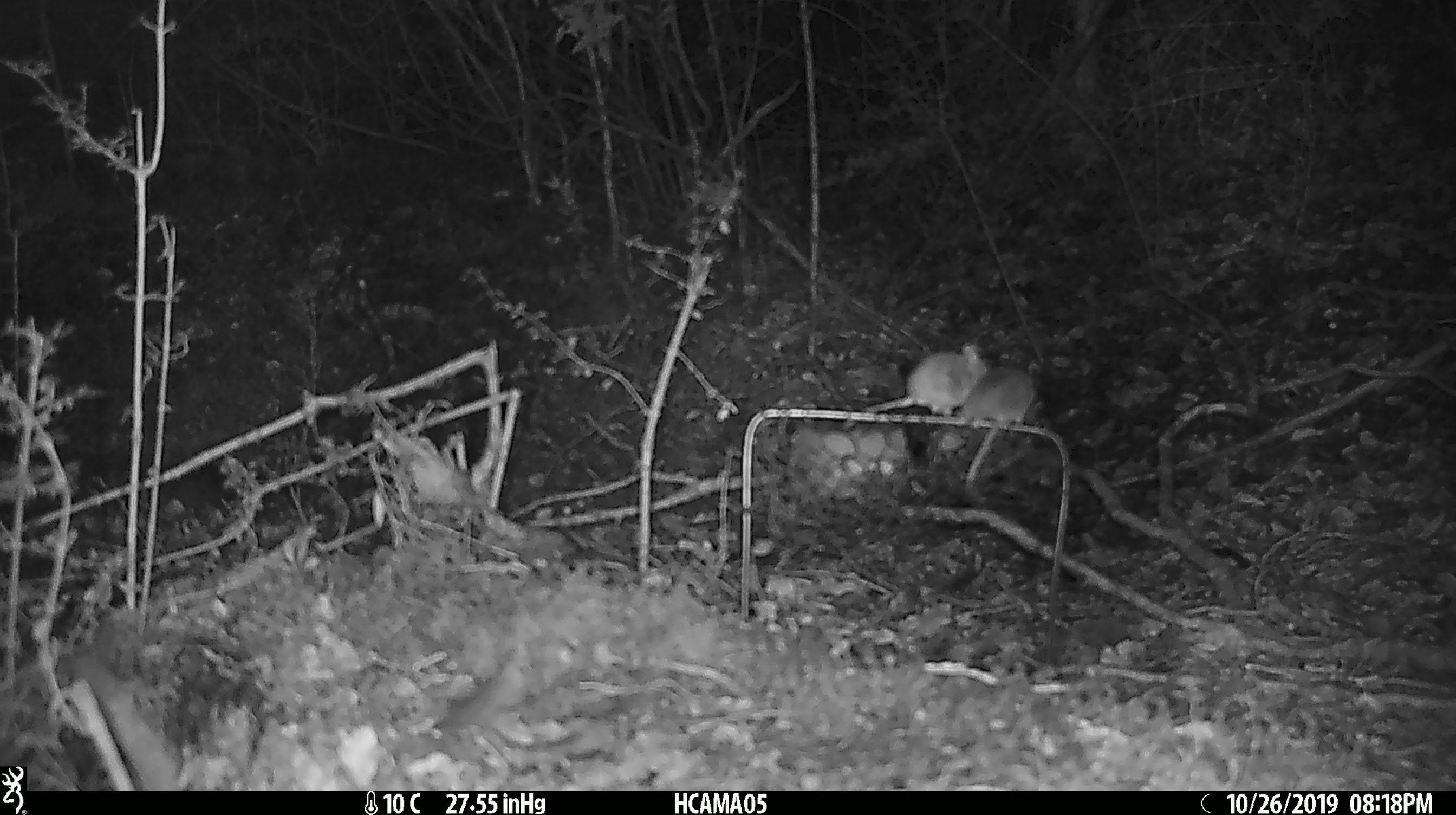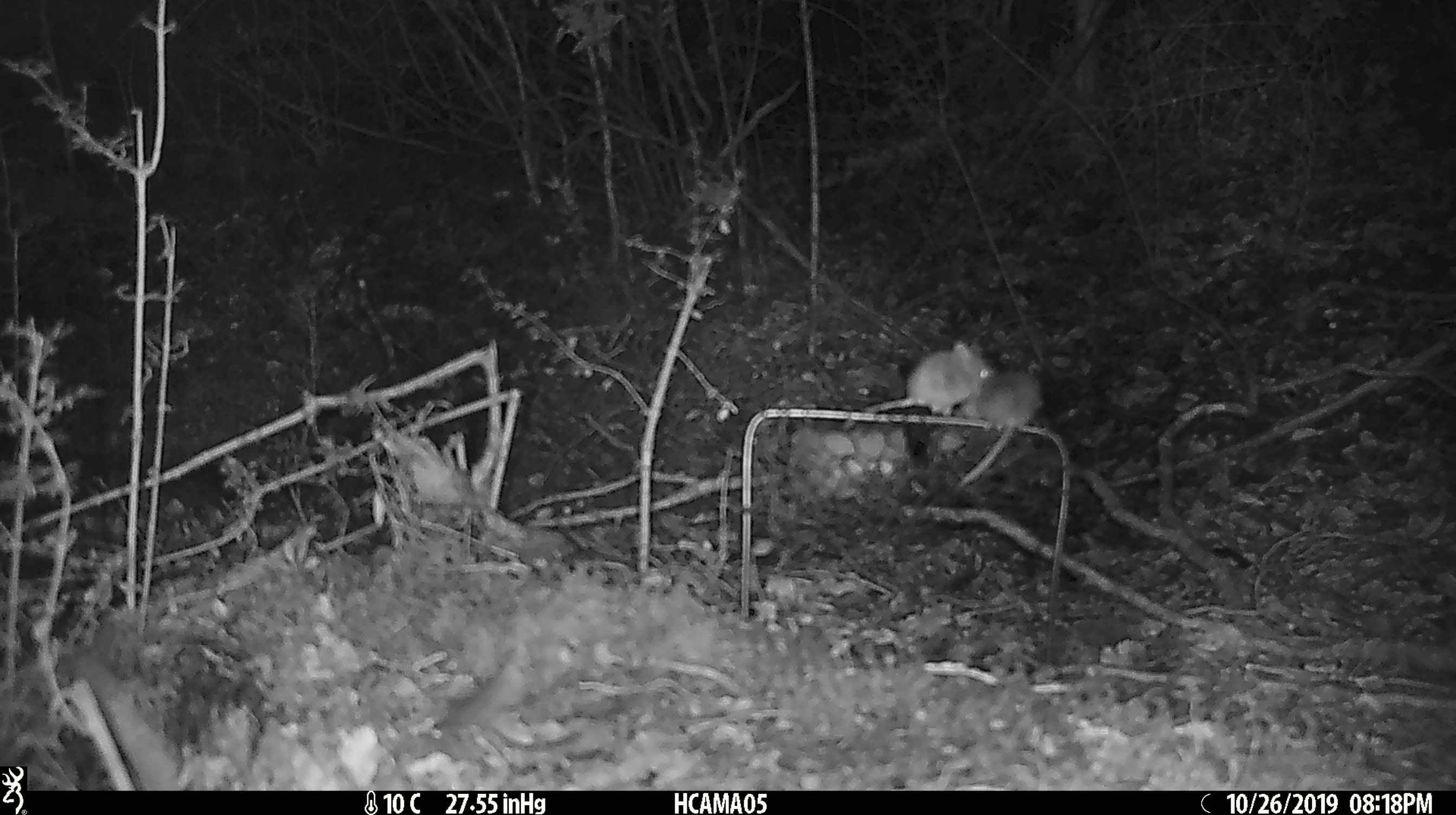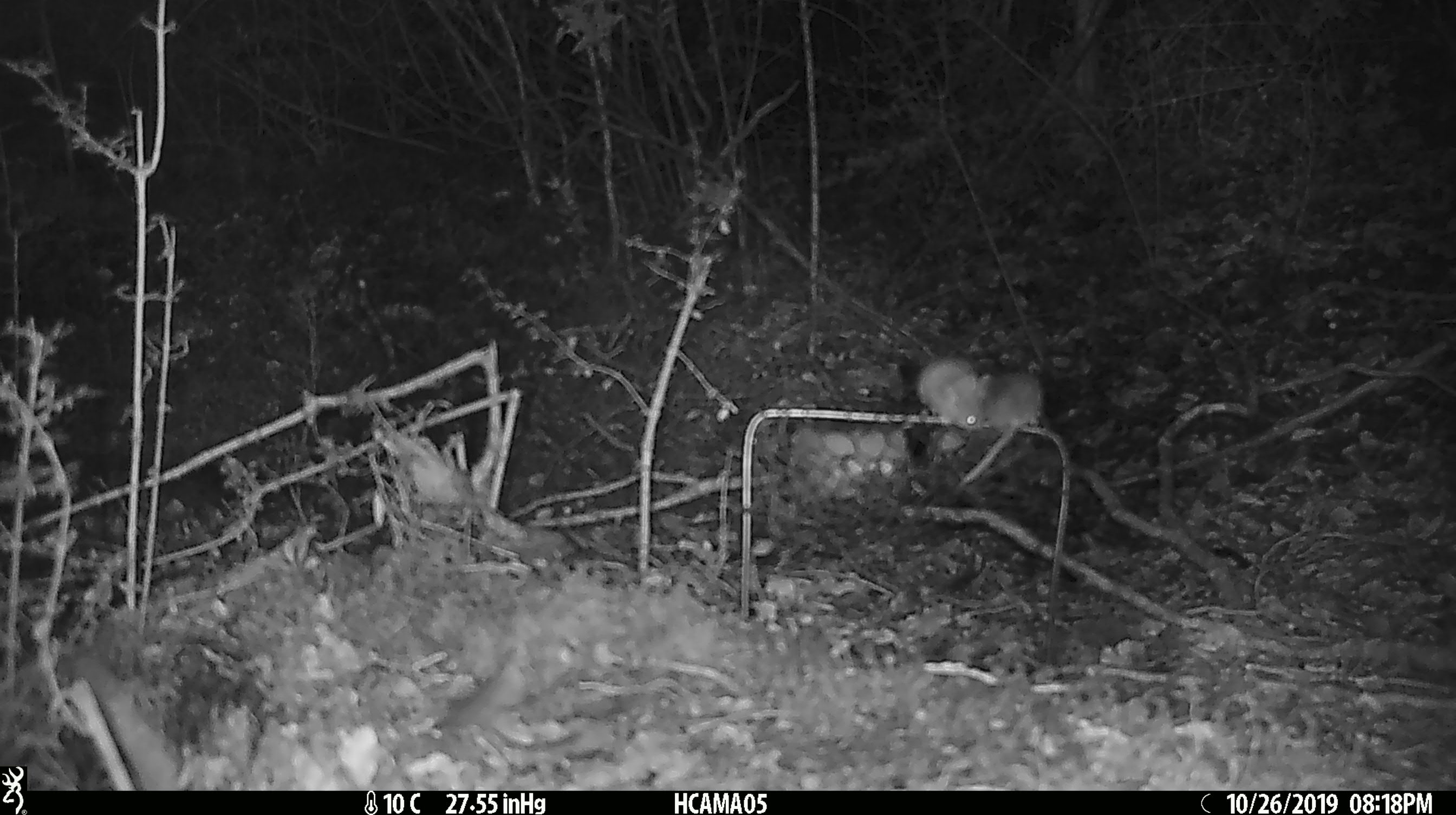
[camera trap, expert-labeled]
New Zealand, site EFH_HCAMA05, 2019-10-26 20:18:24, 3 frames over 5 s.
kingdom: Animalia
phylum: Chordata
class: Mammalia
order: Rodentia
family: Muridae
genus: Mus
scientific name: Mus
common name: mouse